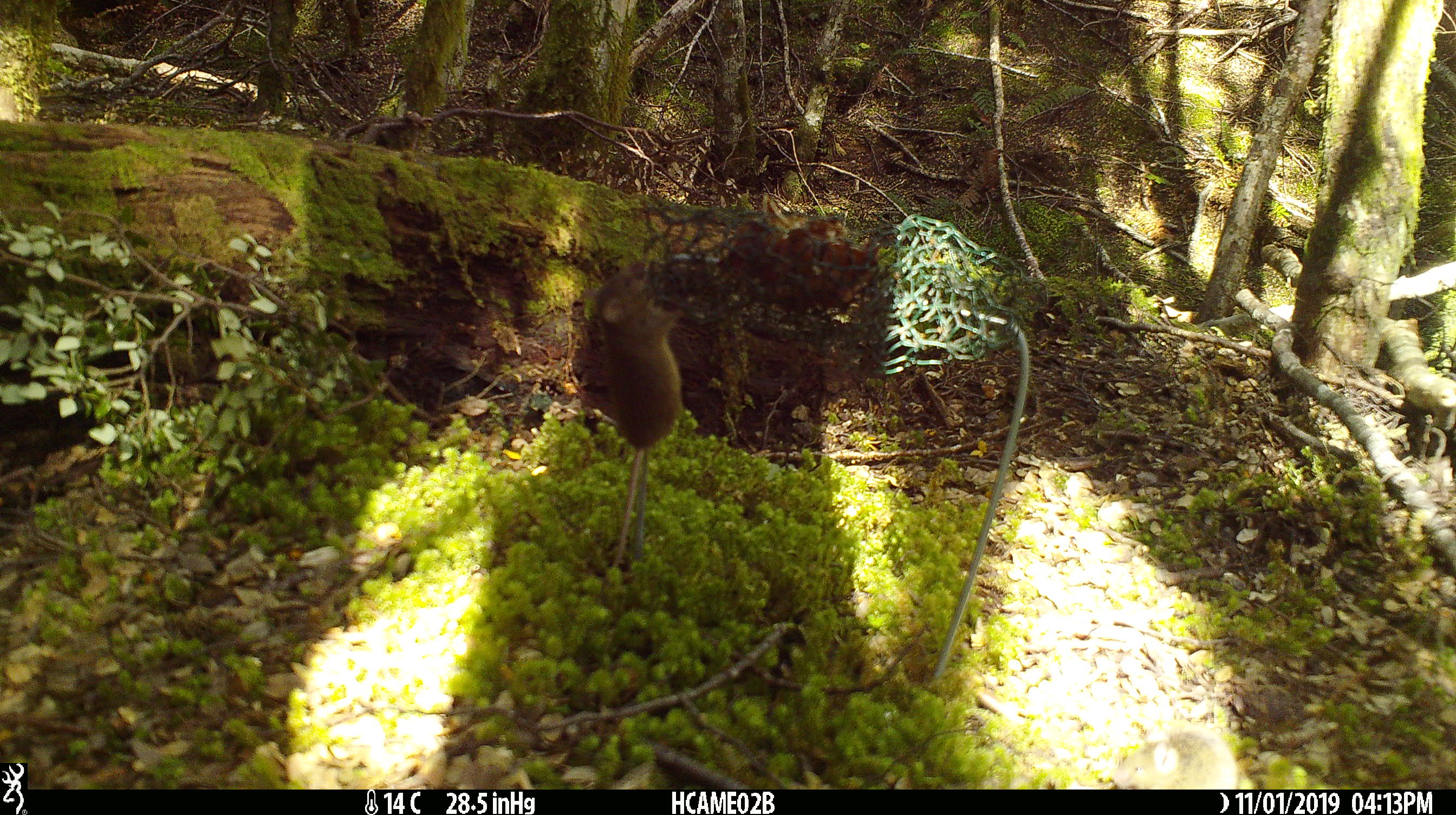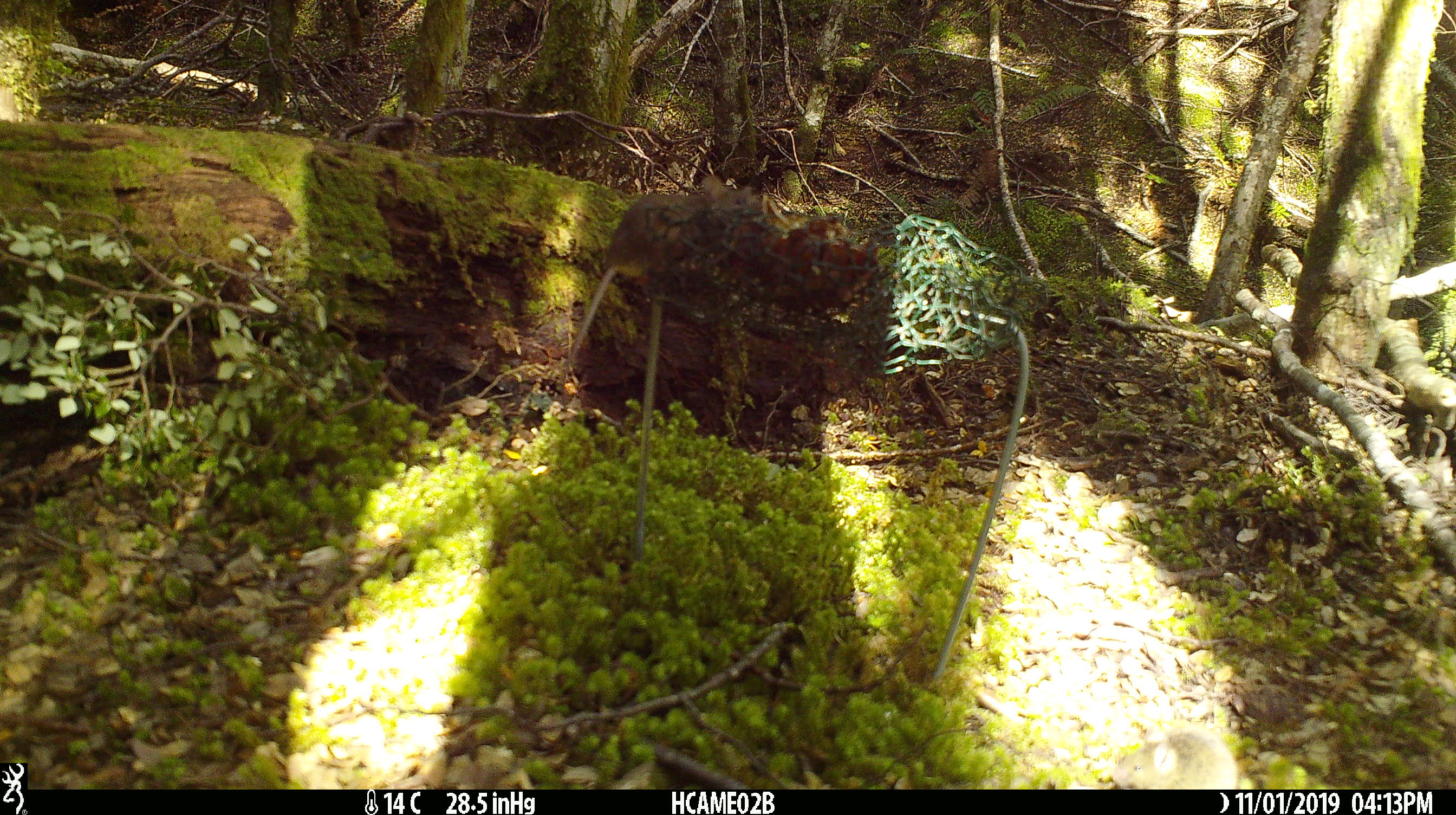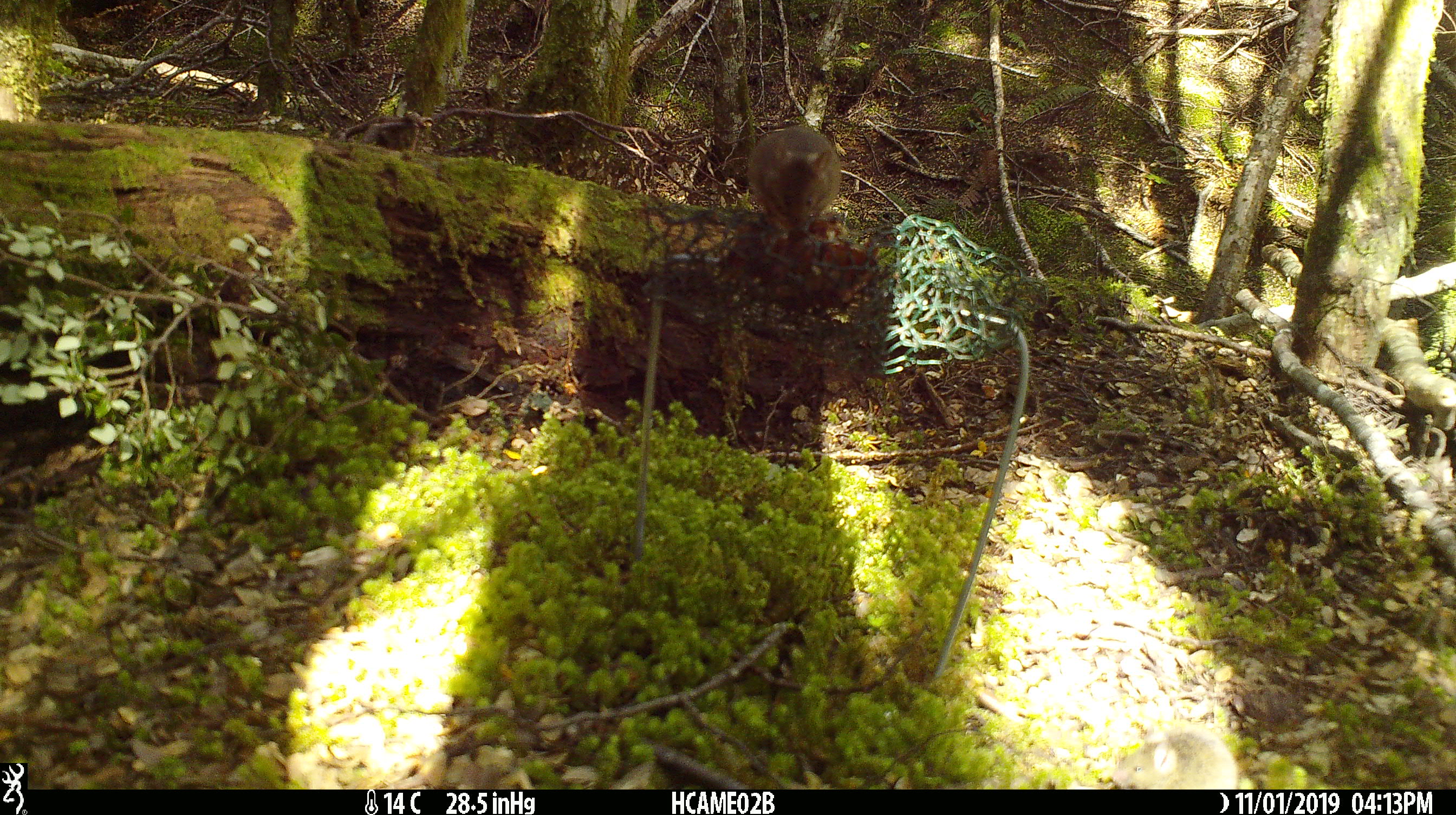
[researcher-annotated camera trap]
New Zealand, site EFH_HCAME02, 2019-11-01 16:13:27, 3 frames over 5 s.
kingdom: Animalia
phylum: Chordata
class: Mammalia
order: Rodentia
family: Muridae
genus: Mus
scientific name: Mus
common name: mouse